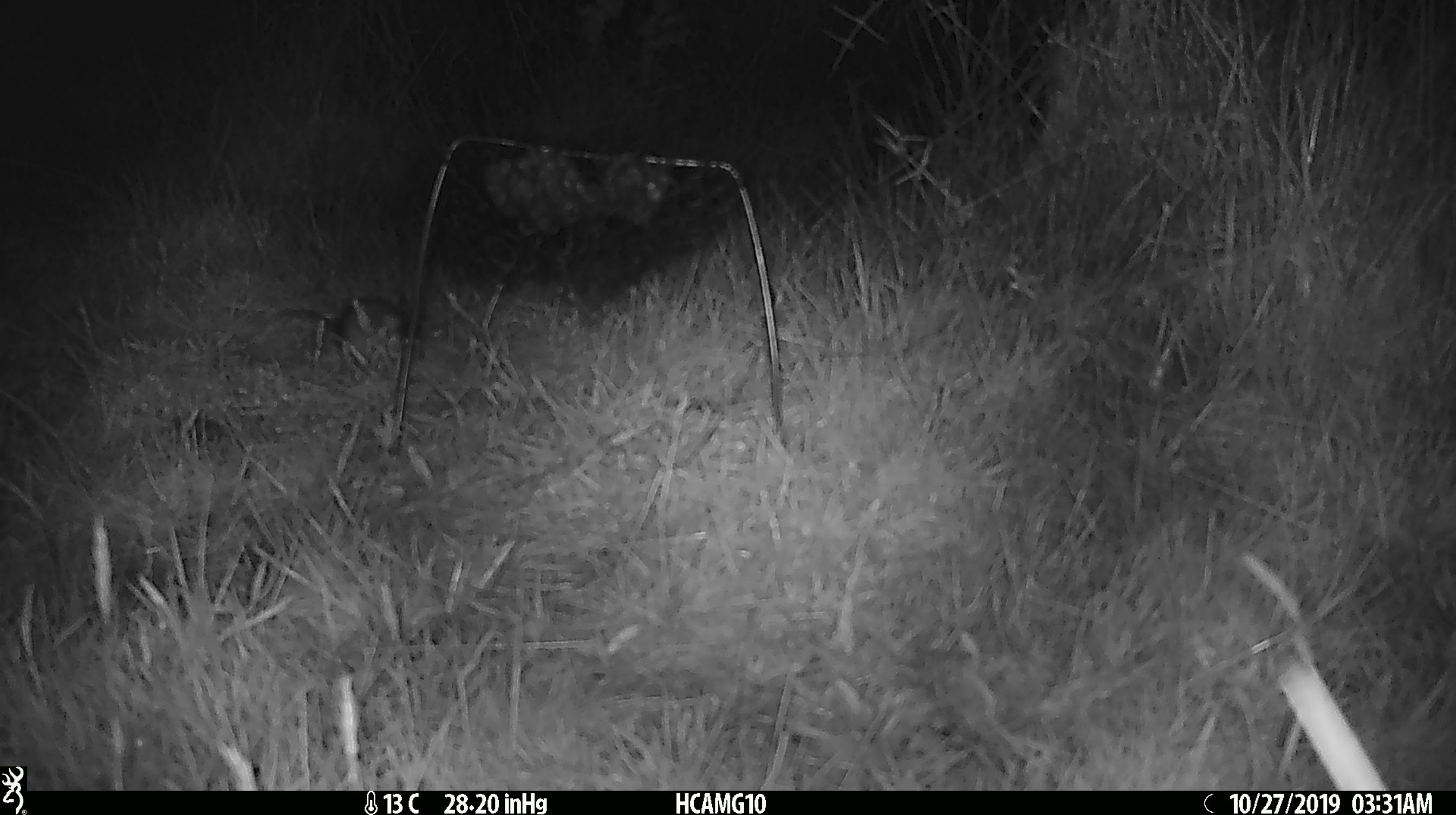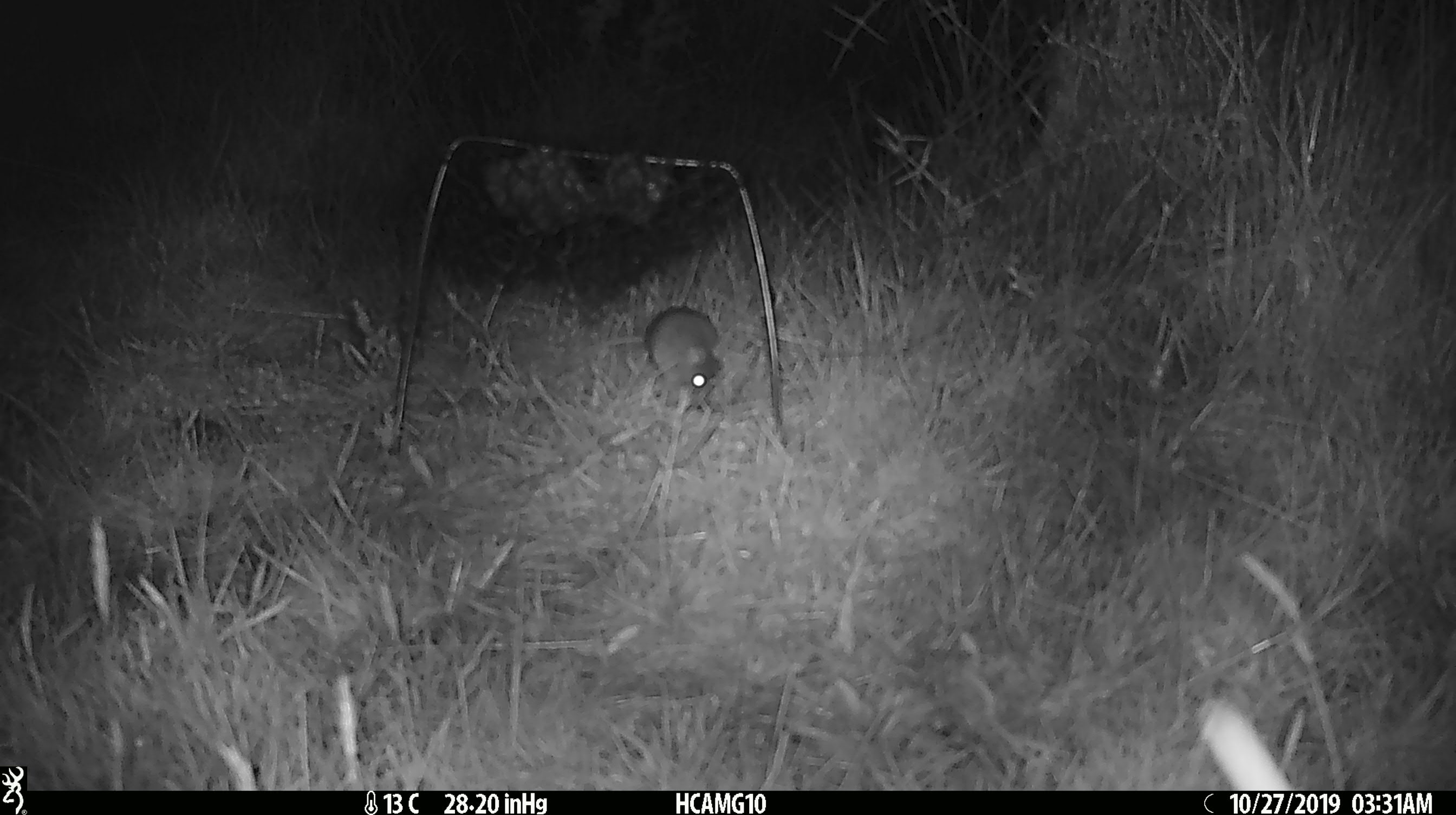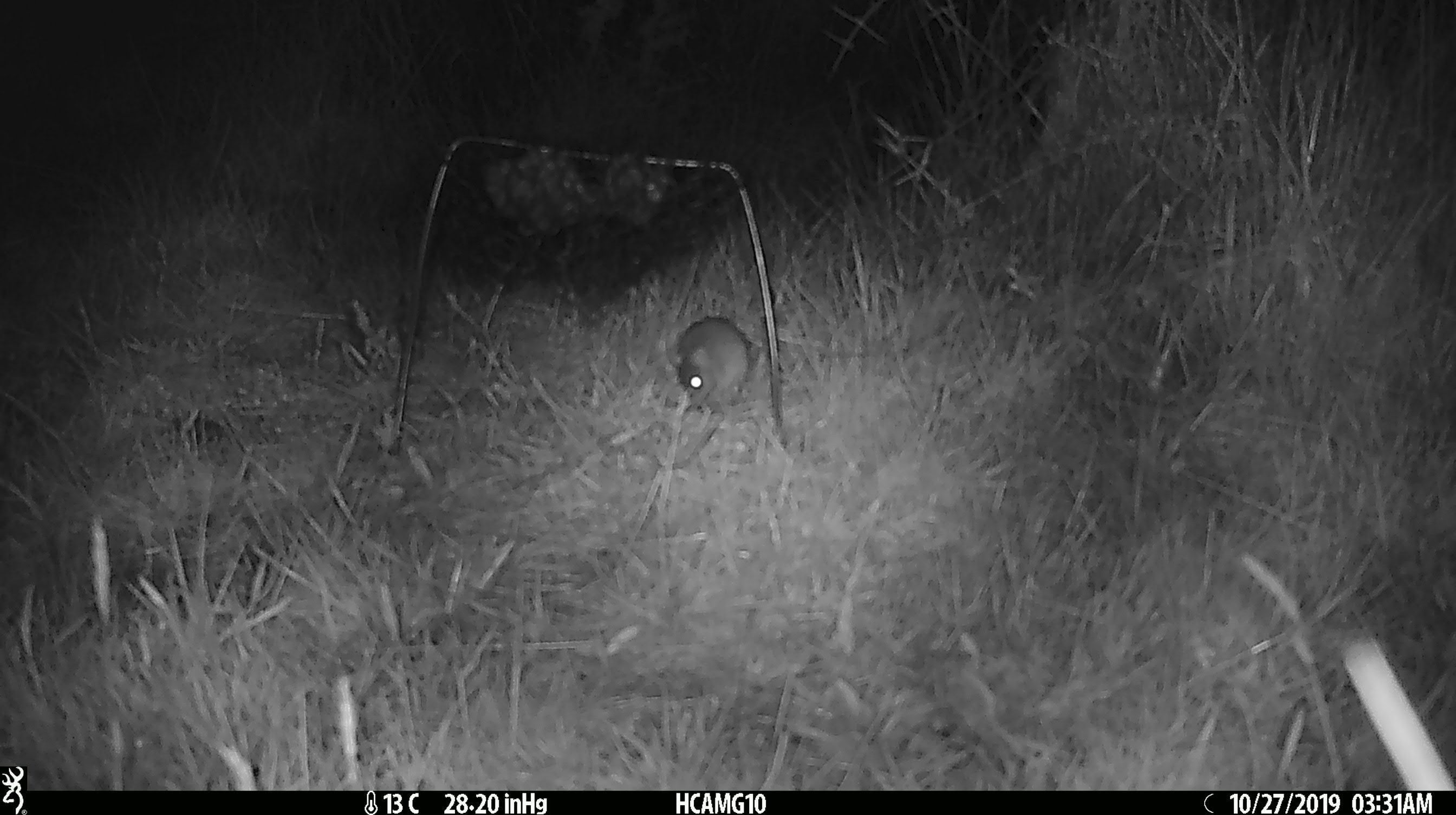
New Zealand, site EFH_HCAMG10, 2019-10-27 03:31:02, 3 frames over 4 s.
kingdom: Animalia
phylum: Chordata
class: Mammalia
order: Rodentia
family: Muridae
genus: Mus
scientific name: Mus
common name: mouse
Mouse (Mus).